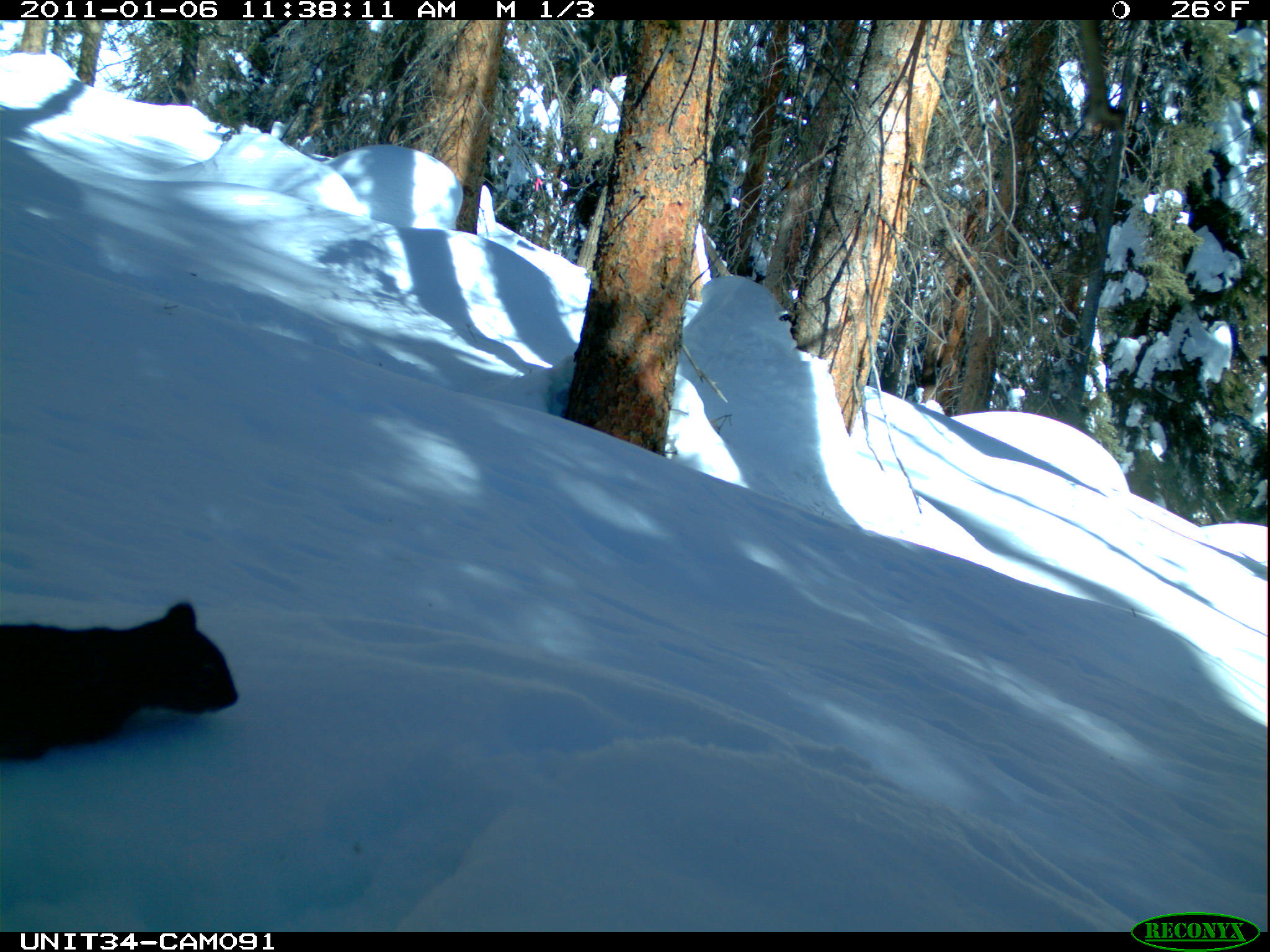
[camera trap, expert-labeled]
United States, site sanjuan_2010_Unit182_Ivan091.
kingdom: Animalia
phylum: Chordata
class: Mammalia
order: Rodentia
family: Sciuridae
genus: Tamiasciurus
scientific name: Tamiasciurus hudsonicus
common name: american red squirrel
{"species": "Tamiasciurus hudsonicus (american red squirrel)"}